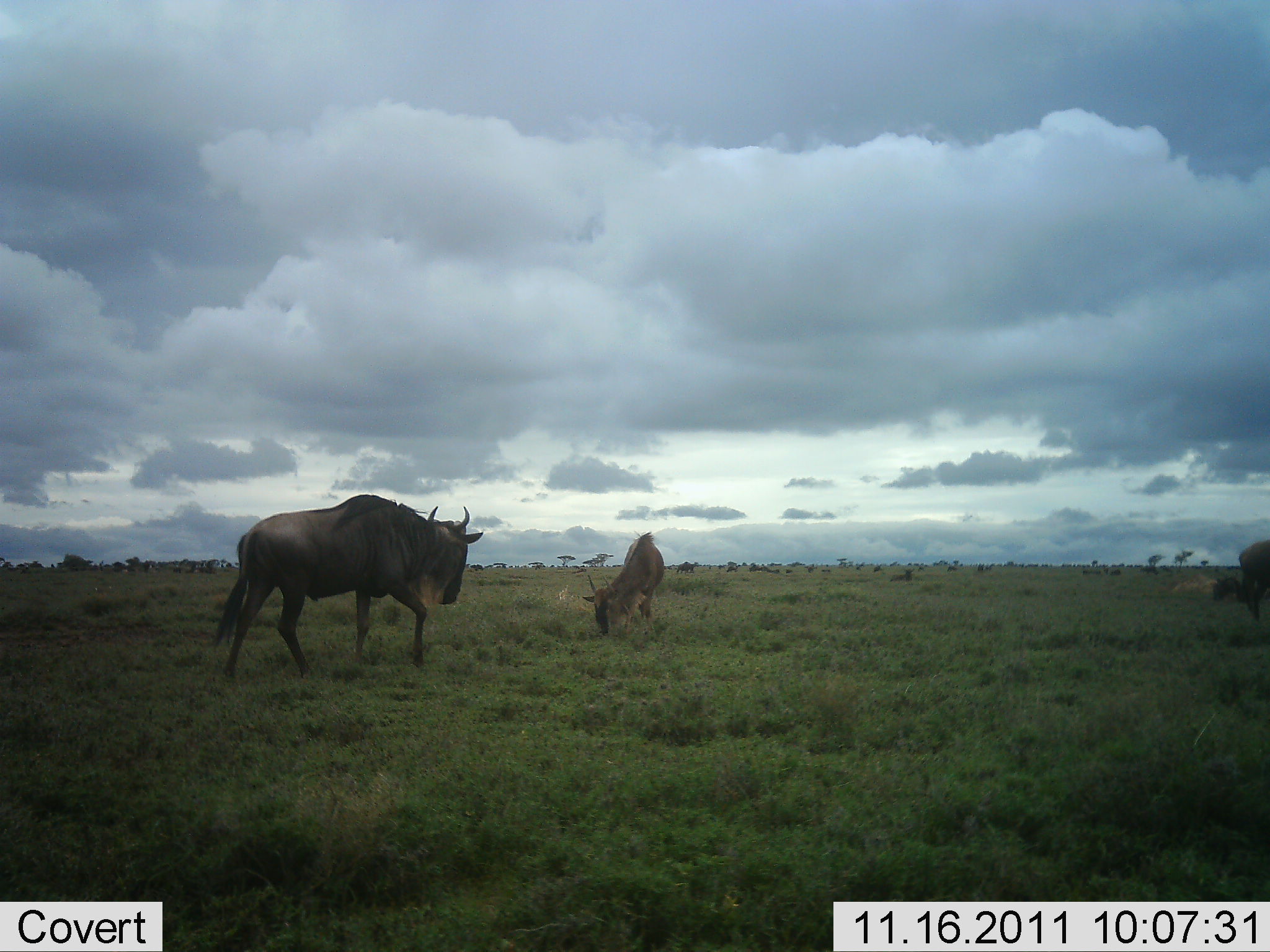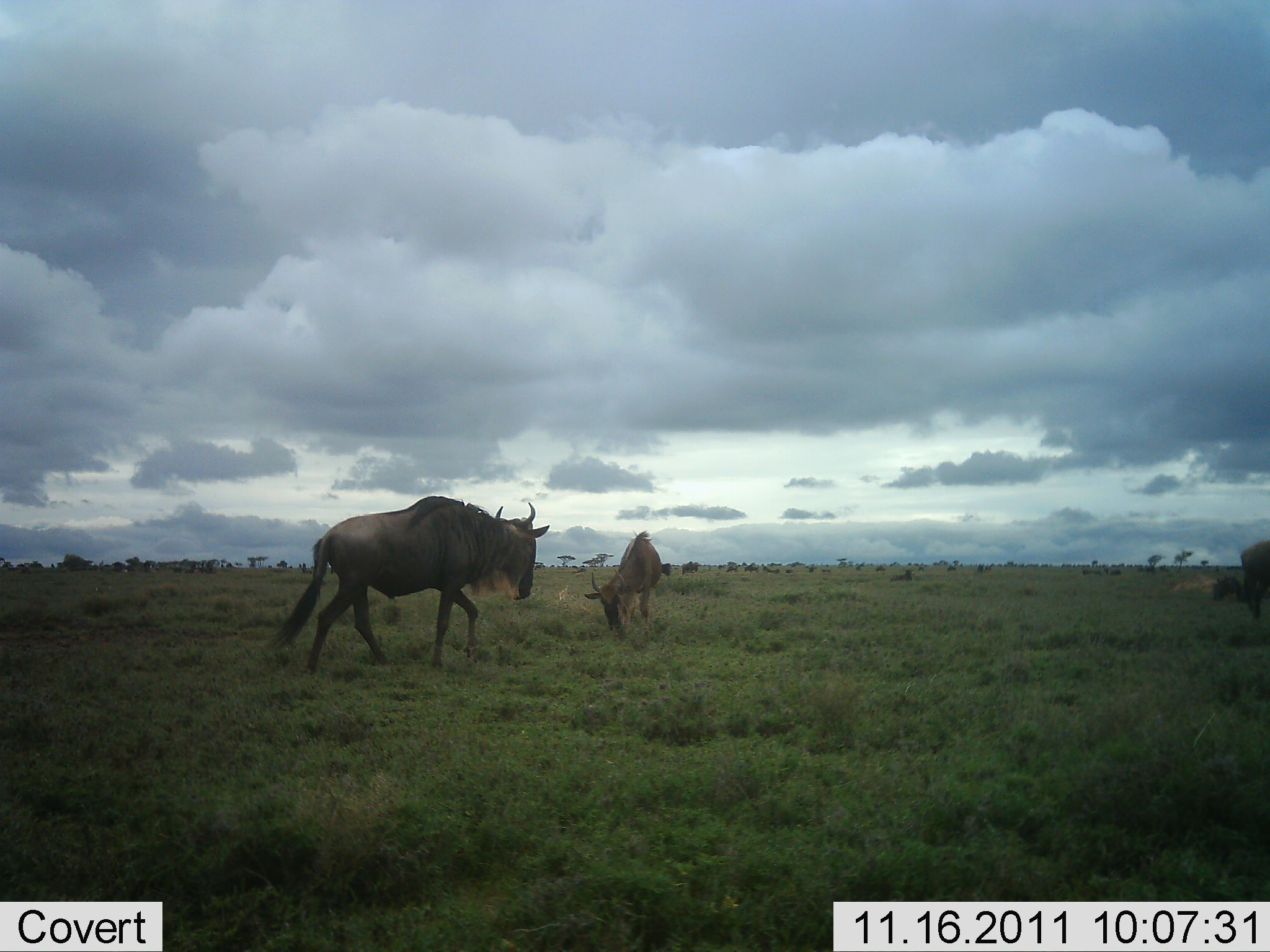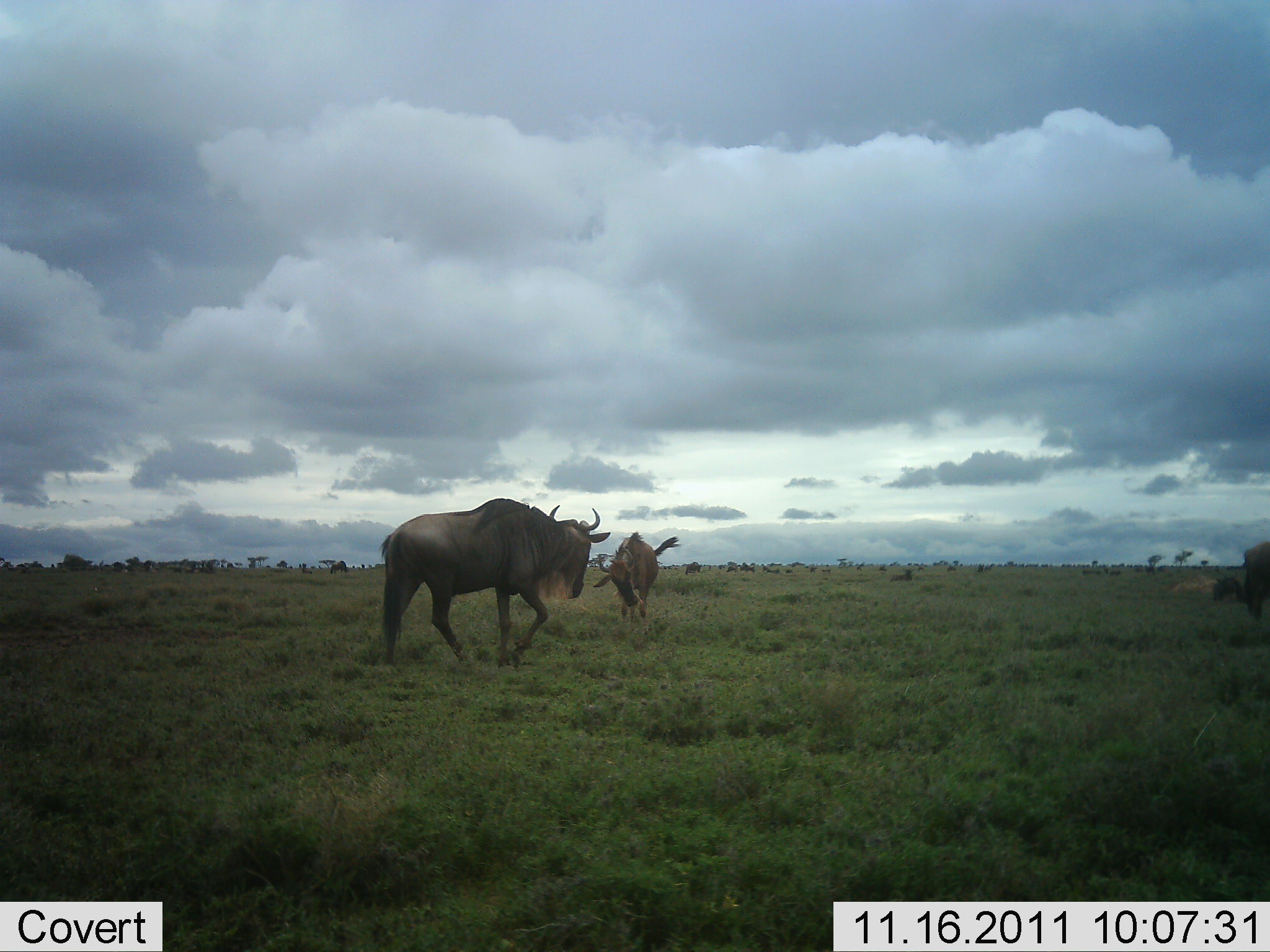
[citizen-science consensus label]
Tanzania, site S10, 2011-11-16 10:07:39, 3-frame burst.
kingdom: Animalia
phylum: Chordata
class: Mammalia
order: Artiodactyla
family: Bovidae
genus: Connochaetes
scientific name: Connochaetes taurinus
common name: blue wildebeest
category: wildebeest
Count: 3.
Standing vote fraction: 25%.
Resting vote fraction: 6%.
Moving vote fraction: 88%.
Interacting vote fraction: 6%.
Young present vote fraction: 12%.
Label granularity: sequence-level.